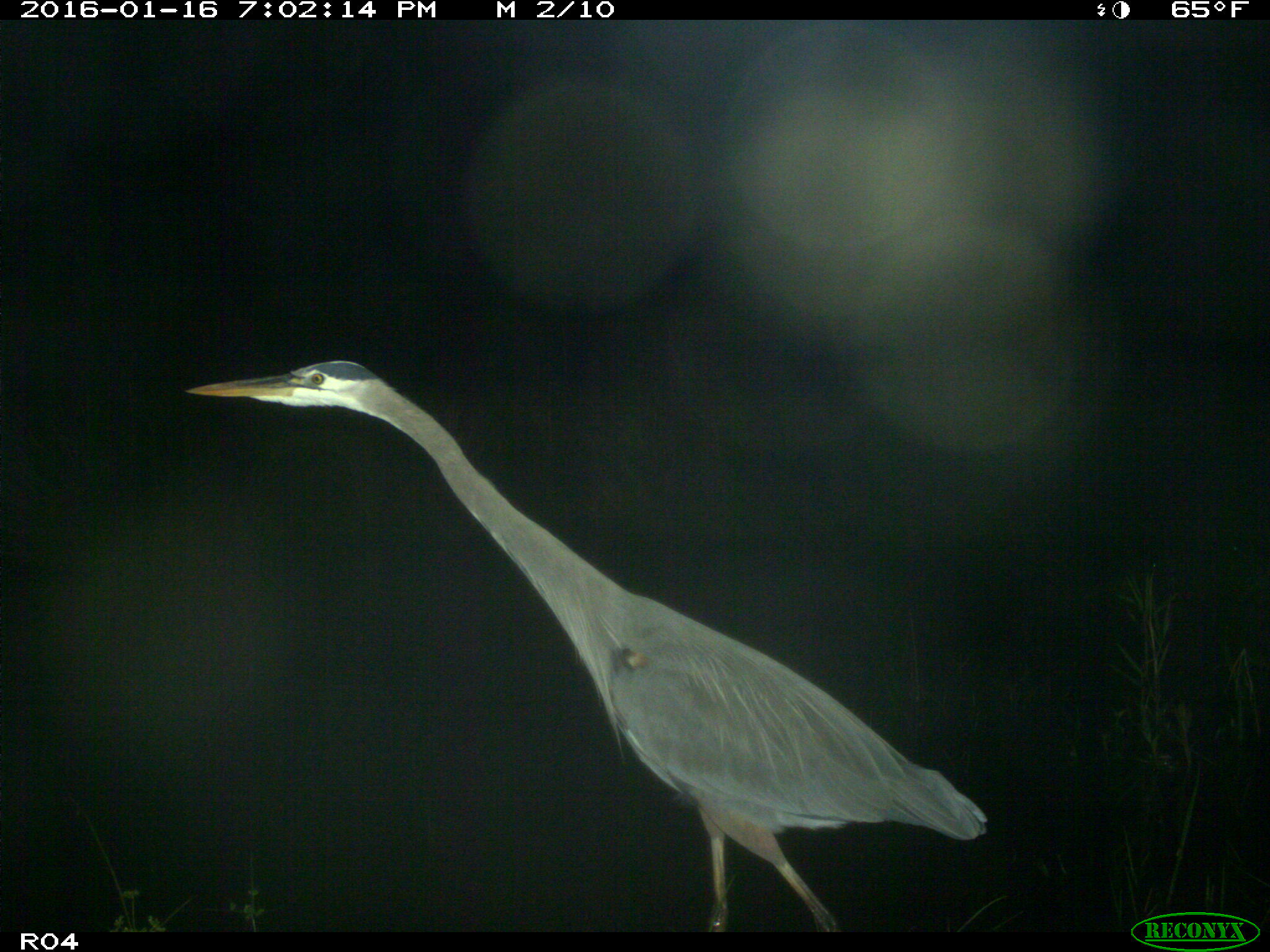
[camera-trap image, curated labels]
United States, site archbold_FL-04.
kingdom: Animalia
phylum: Chordata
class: Aves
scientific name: Aves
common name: birds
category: unidentified bird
Unidentified bird (birds) (Aves).